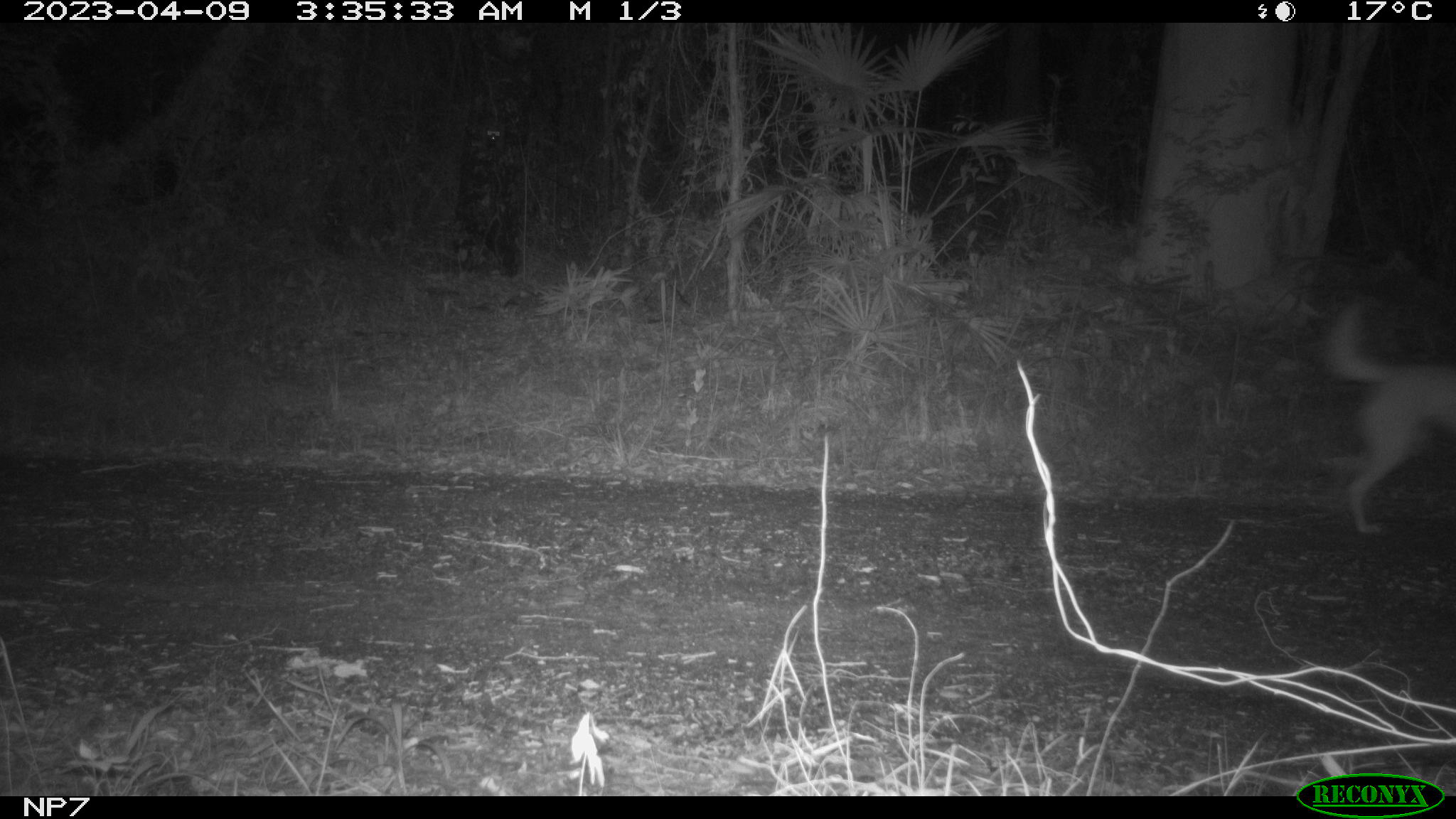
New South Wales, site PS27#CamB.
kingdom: Animalia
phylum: Chordata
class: Mammalia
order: Carnivora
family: Canidae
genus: Canis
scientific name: Canis familiaris dingo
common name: dingo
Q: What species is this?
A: Dingo (Canis familiaris dingo).